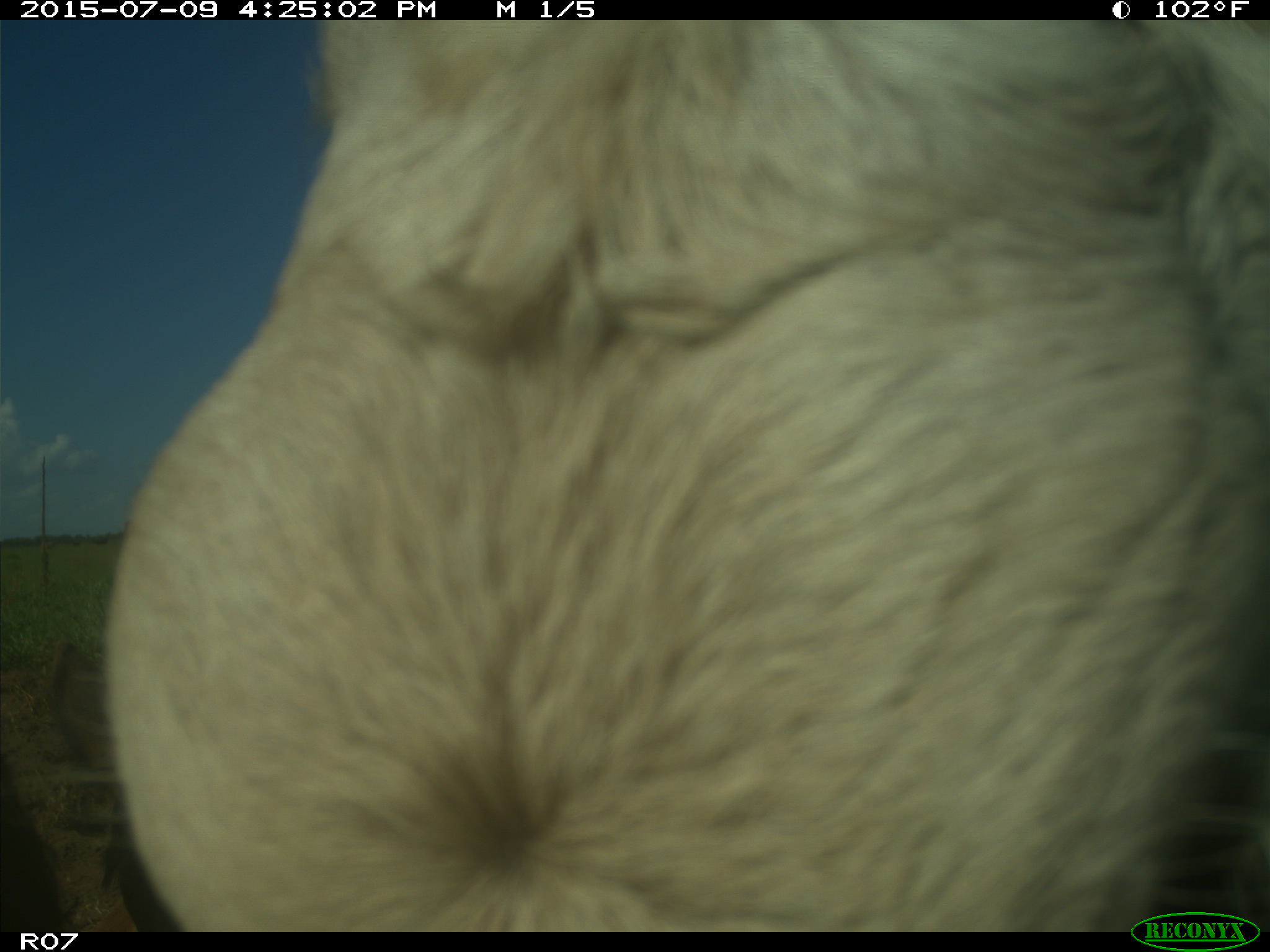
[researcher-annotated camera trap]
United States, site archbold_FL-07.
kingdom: Animalia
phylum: Chordata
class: Mammalia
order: Artiodactyla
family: Bovidae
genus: Bos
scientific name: Bos taurus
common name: domestic cow